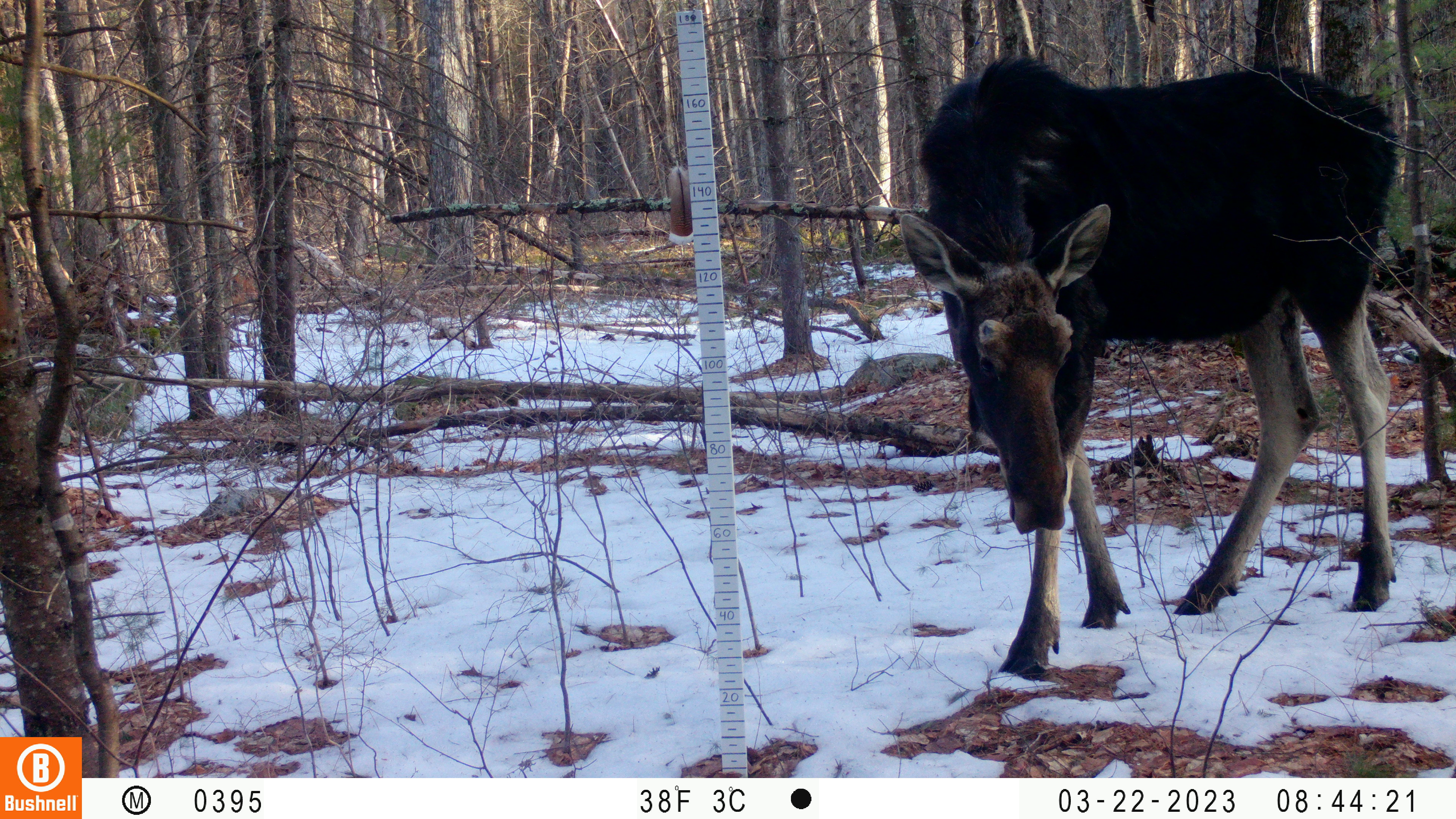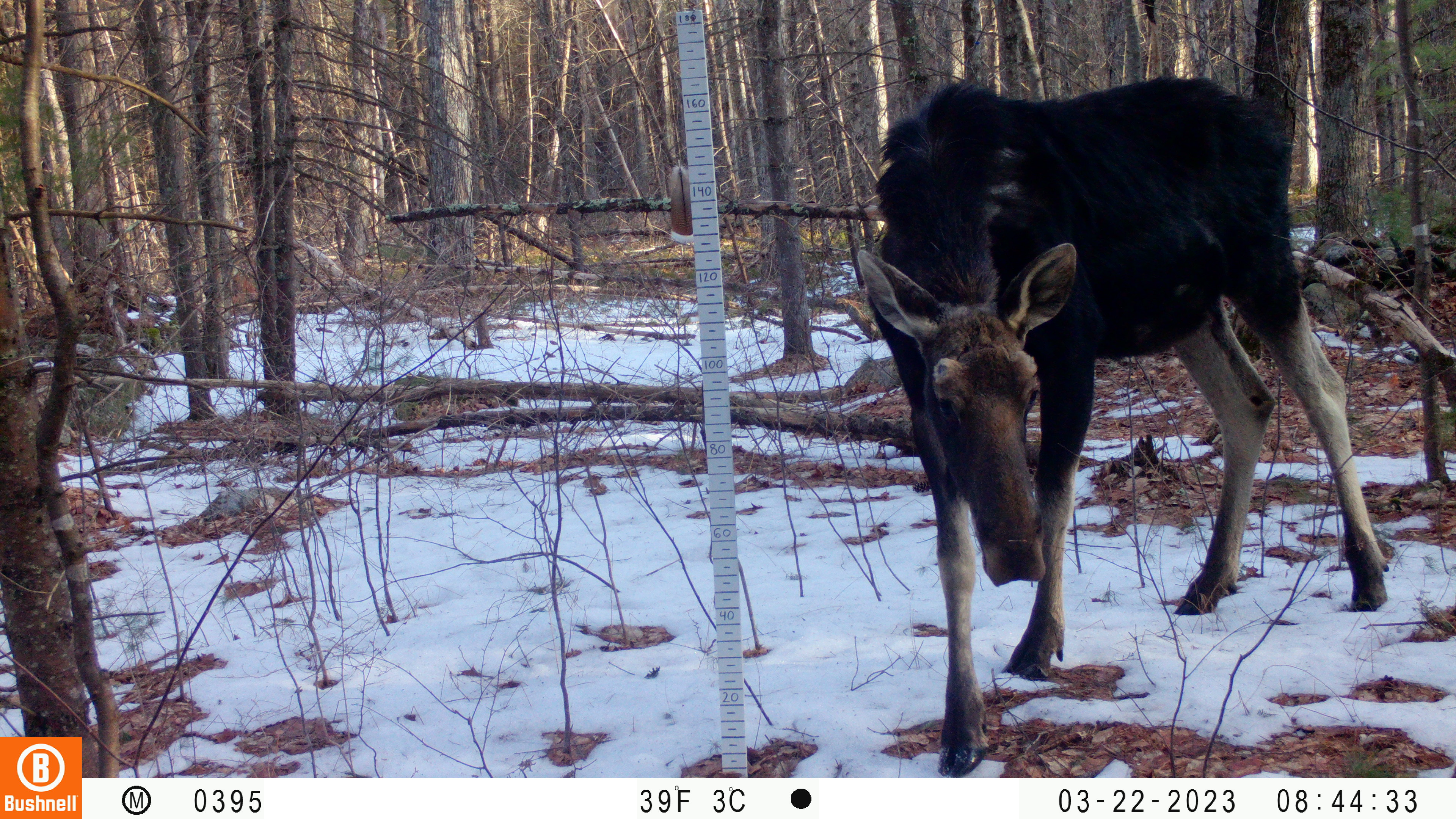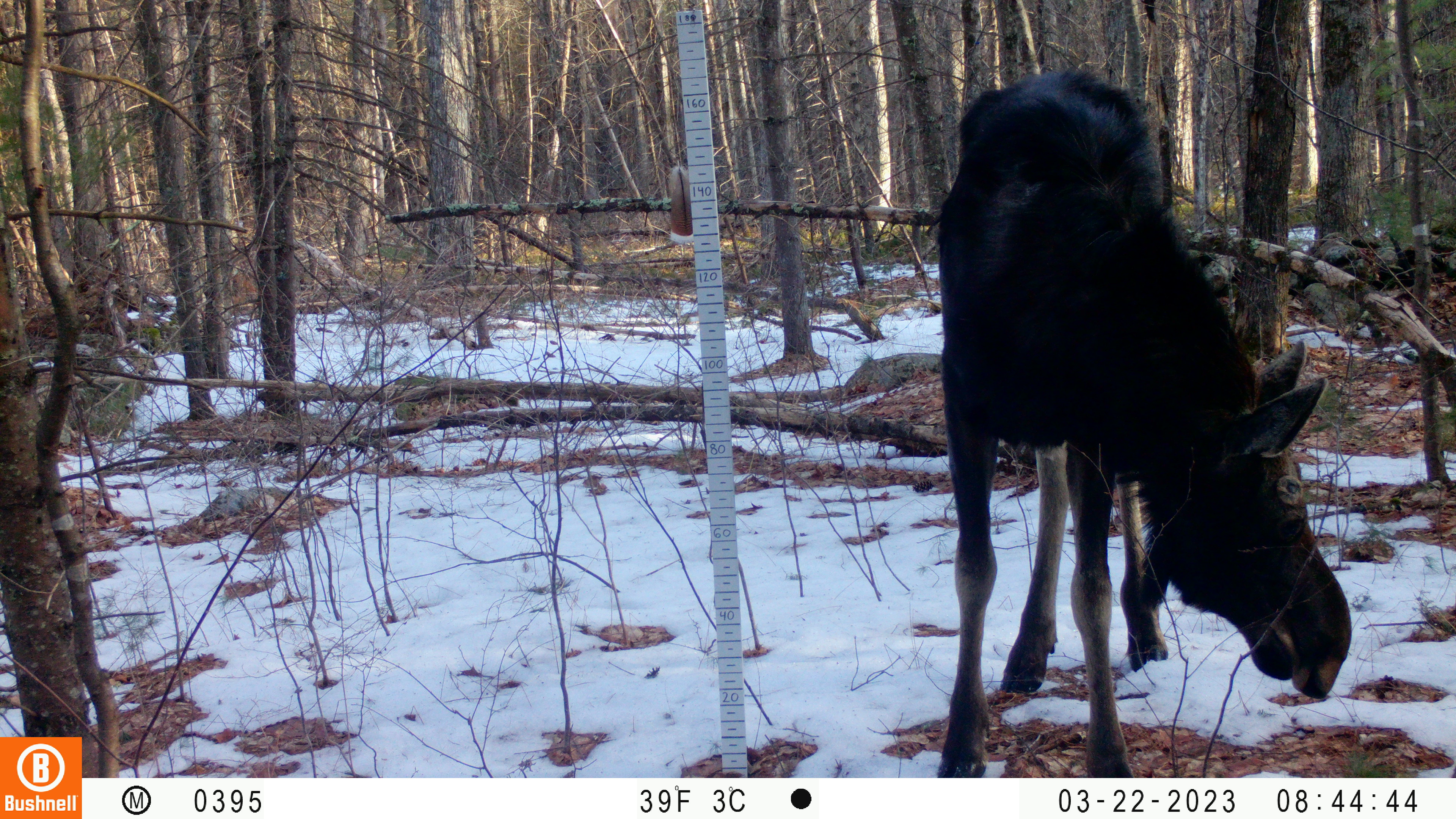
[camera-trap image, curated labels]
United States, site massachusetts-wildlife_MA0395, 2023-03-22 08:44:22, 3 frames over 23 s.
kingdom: Animalia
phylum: Chordata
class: Mammalia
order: Artiodactyla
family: Cervidae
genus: Alces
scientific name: Alces alces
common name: moose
Moose (Alces alces).